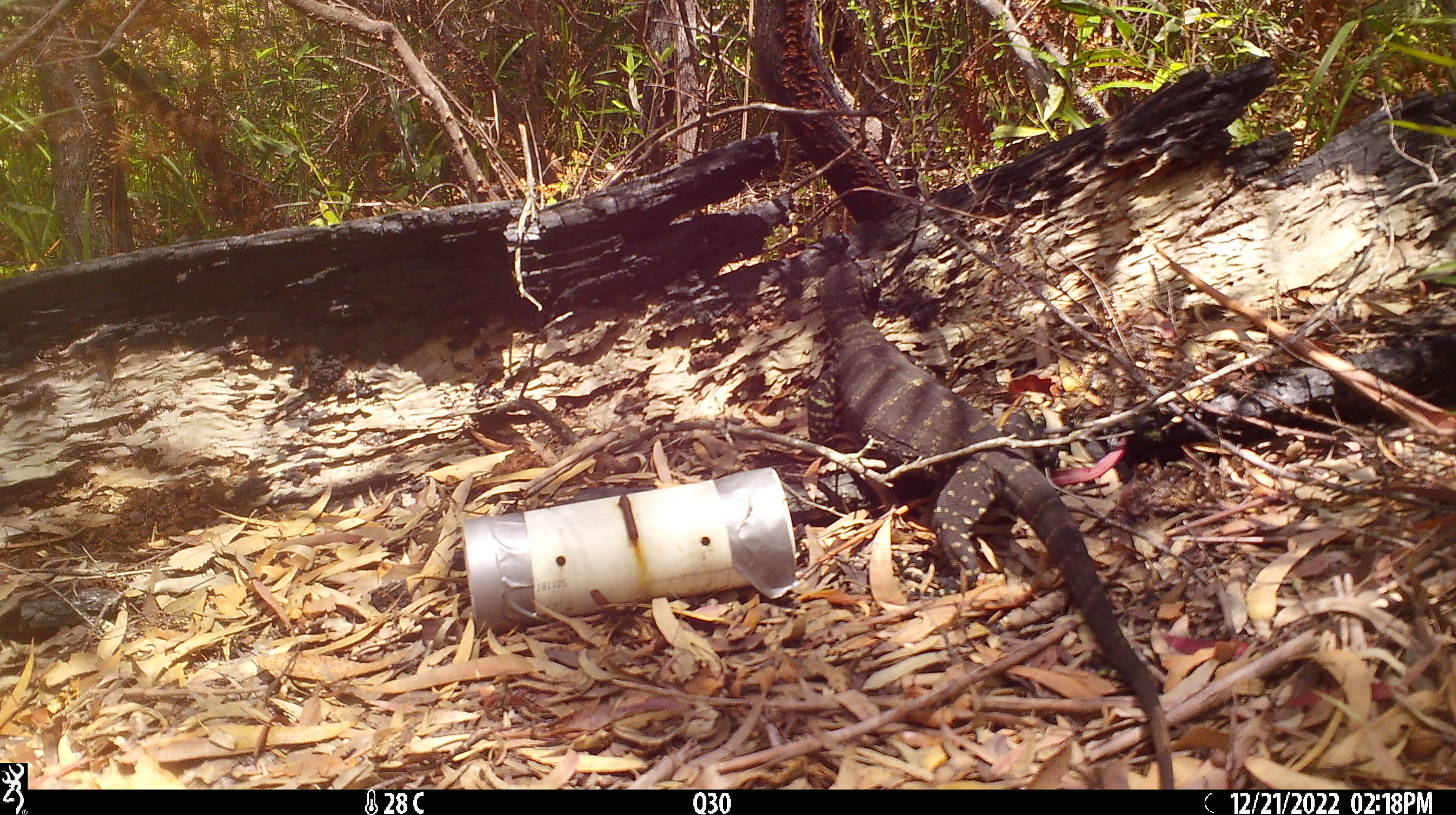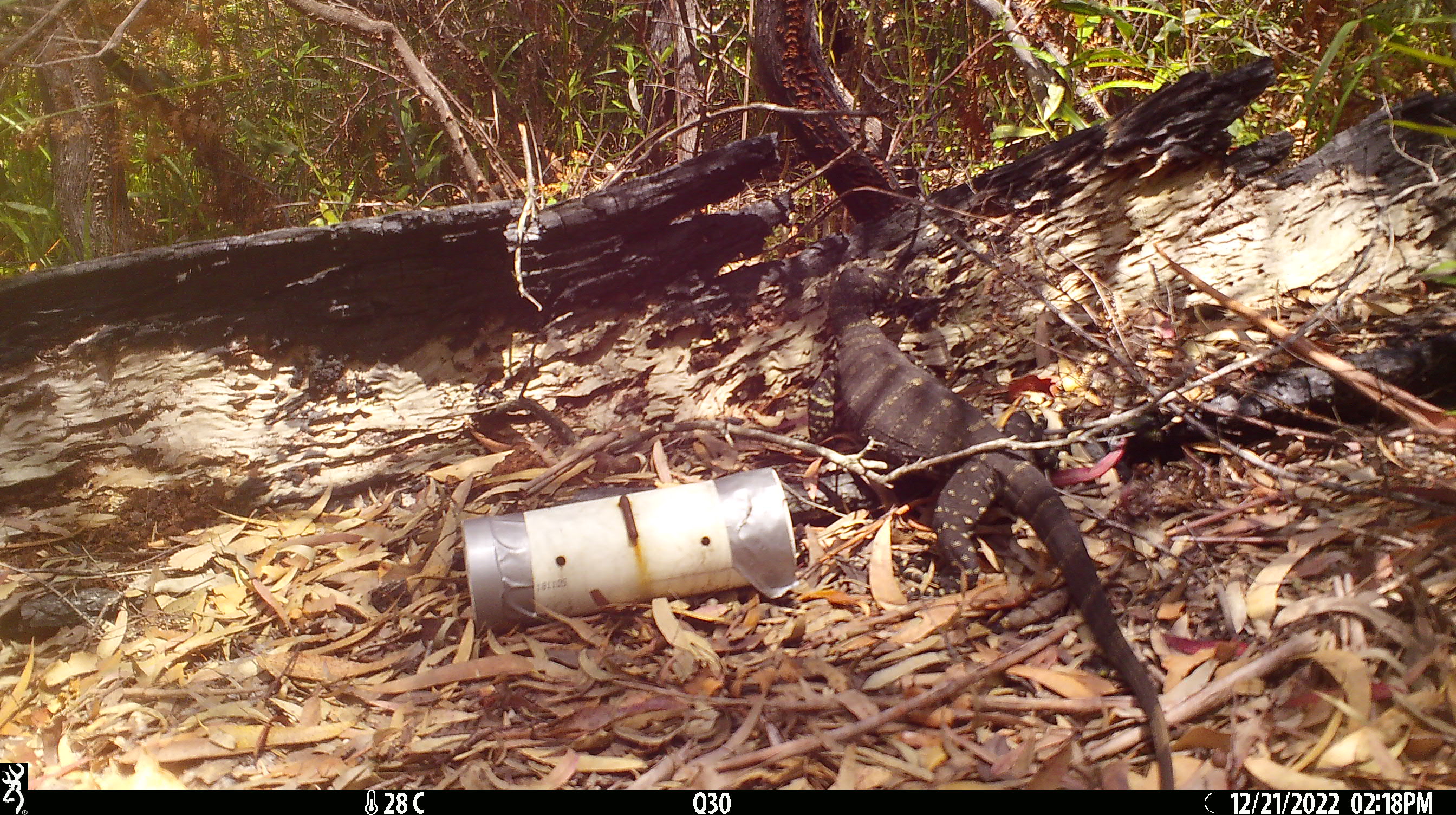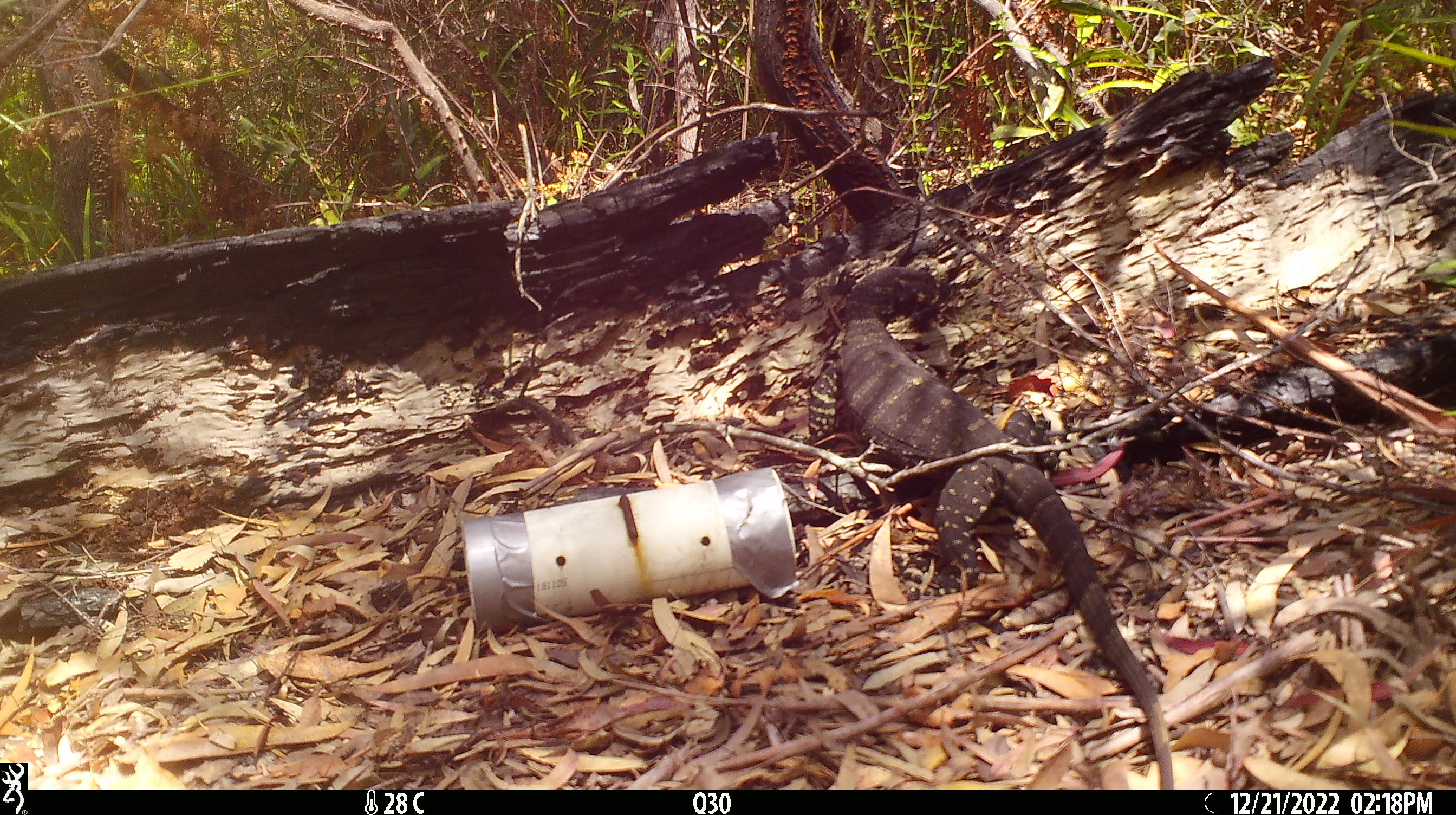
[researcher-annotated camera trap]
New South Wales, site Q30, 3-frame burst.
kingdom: Animalia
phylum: Chordata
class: Reptilia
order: Squamata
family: Varanidae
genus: Varanus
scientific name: Varanus varius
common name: lace monitor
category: goanna